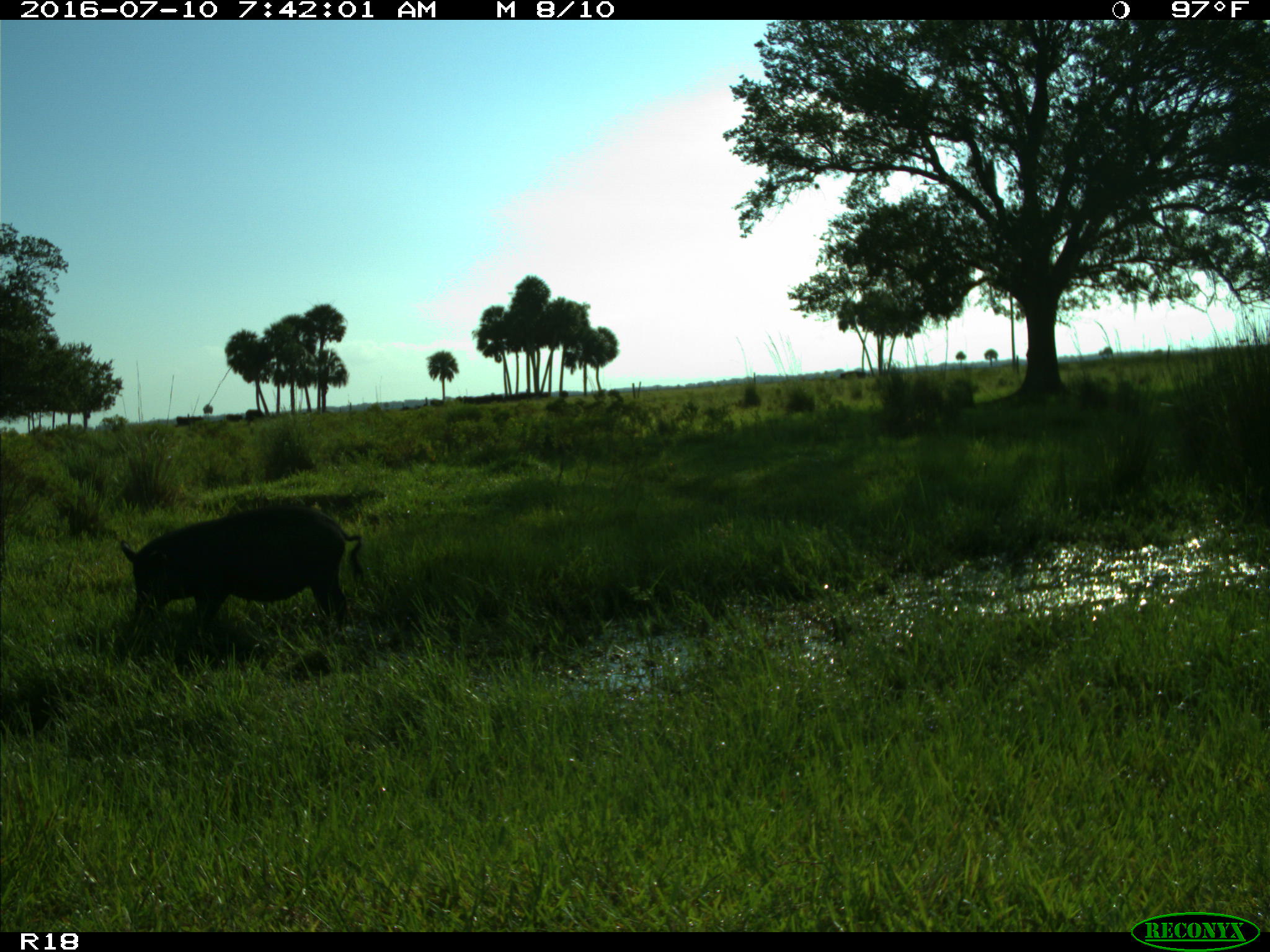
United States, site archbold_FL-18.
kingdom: Animalia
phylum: Chordata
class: Mammalia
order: Artiodactyla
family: Suidae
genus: Sus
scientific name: Sus scrofa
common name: wild boar